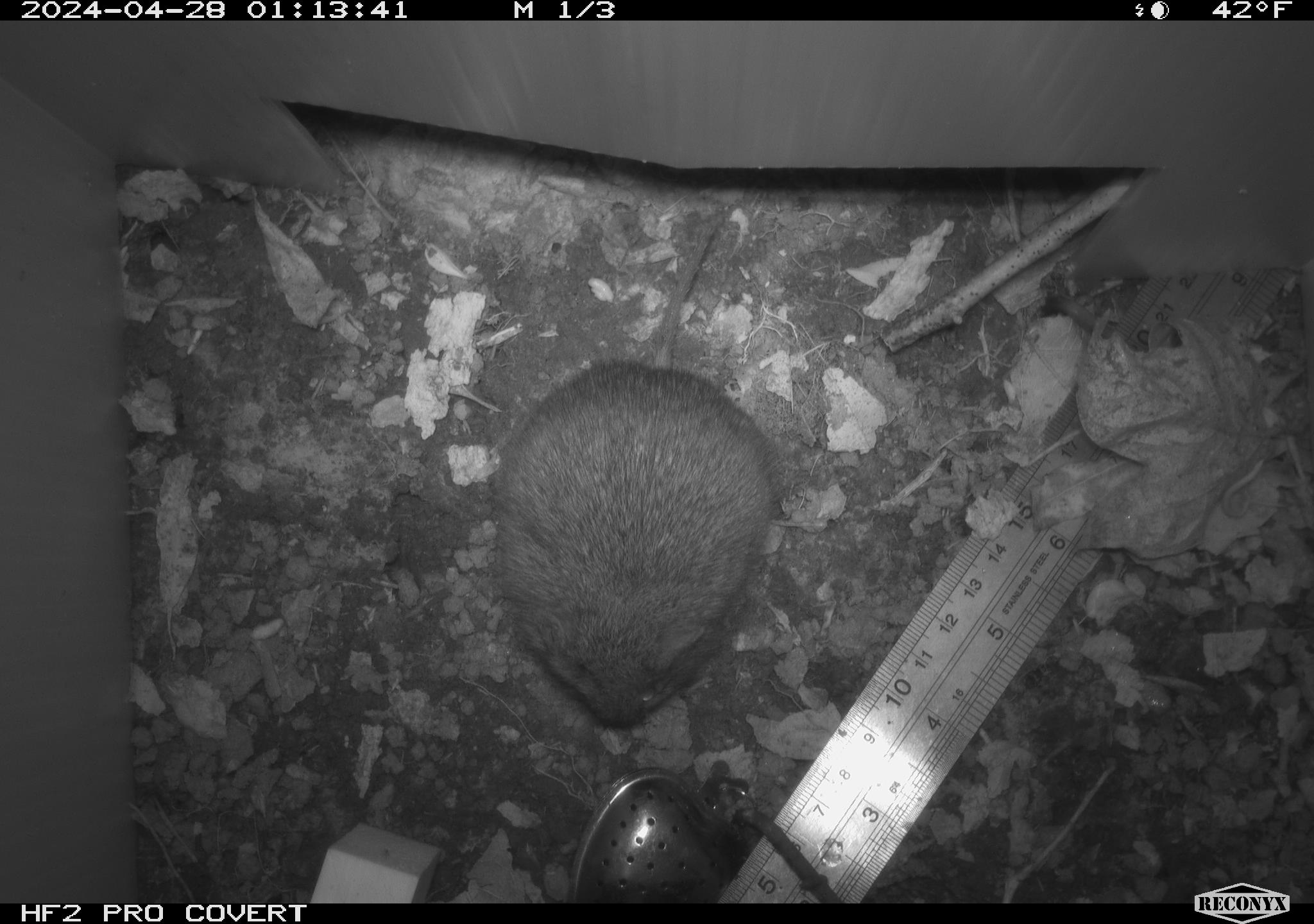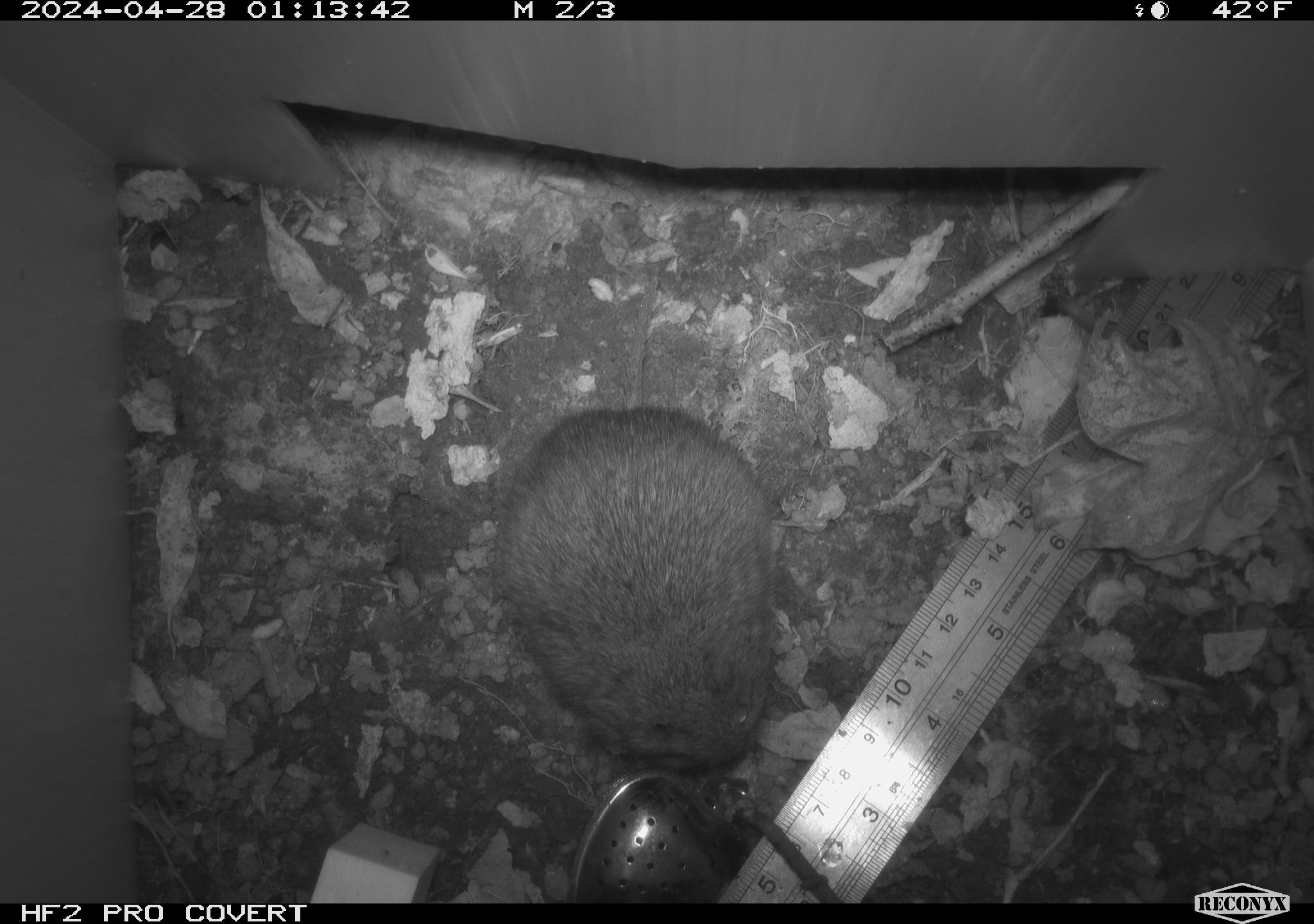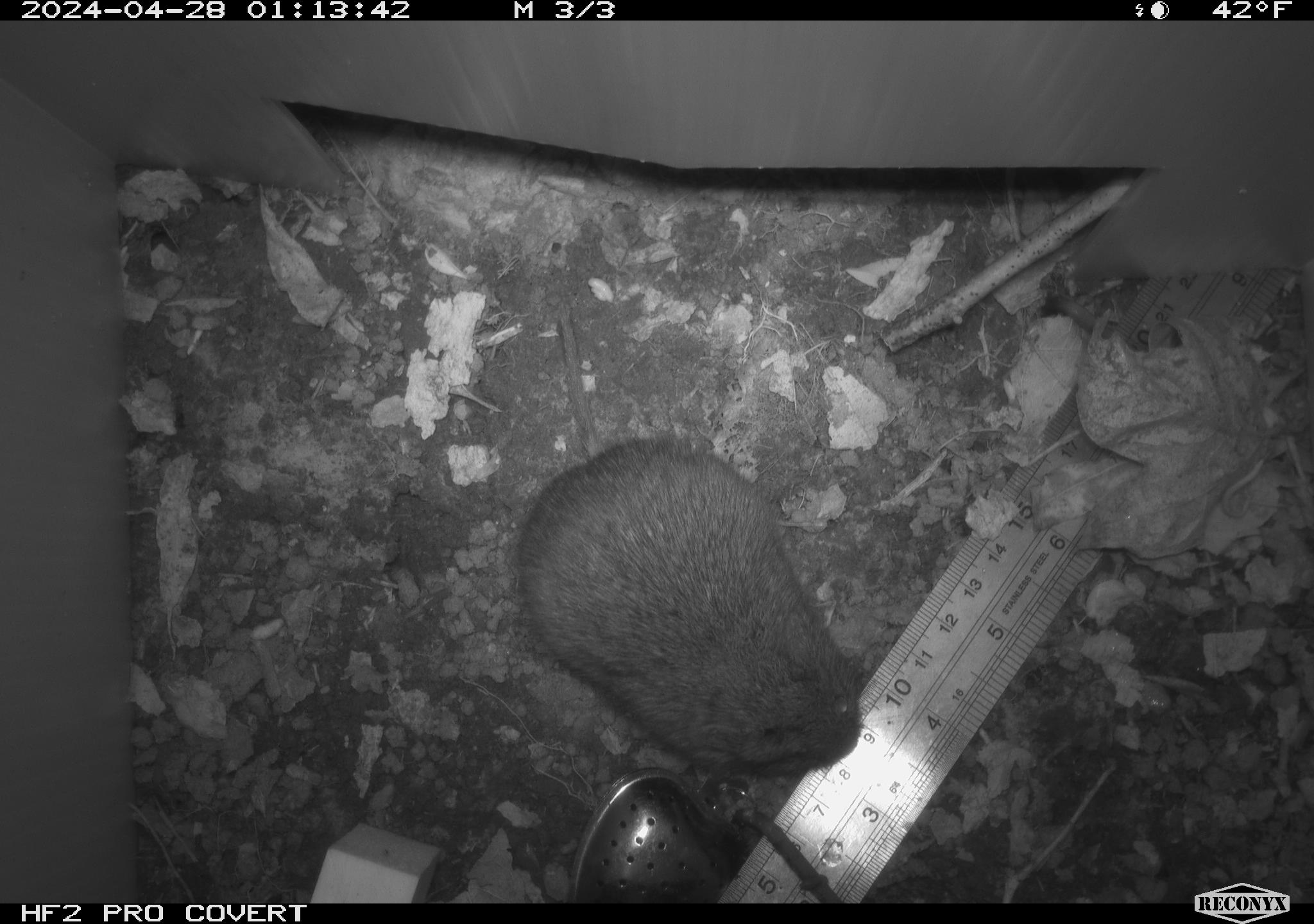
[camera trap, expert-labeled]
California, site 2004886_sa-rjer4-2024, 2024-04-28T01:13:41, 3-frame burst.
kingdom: Animalia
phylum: Chordata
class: Mammalia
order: Rodentia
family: Cricetidae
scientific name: Arvicolinae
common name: voles, lemmings, and muskrats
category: arvicolinae subfamily